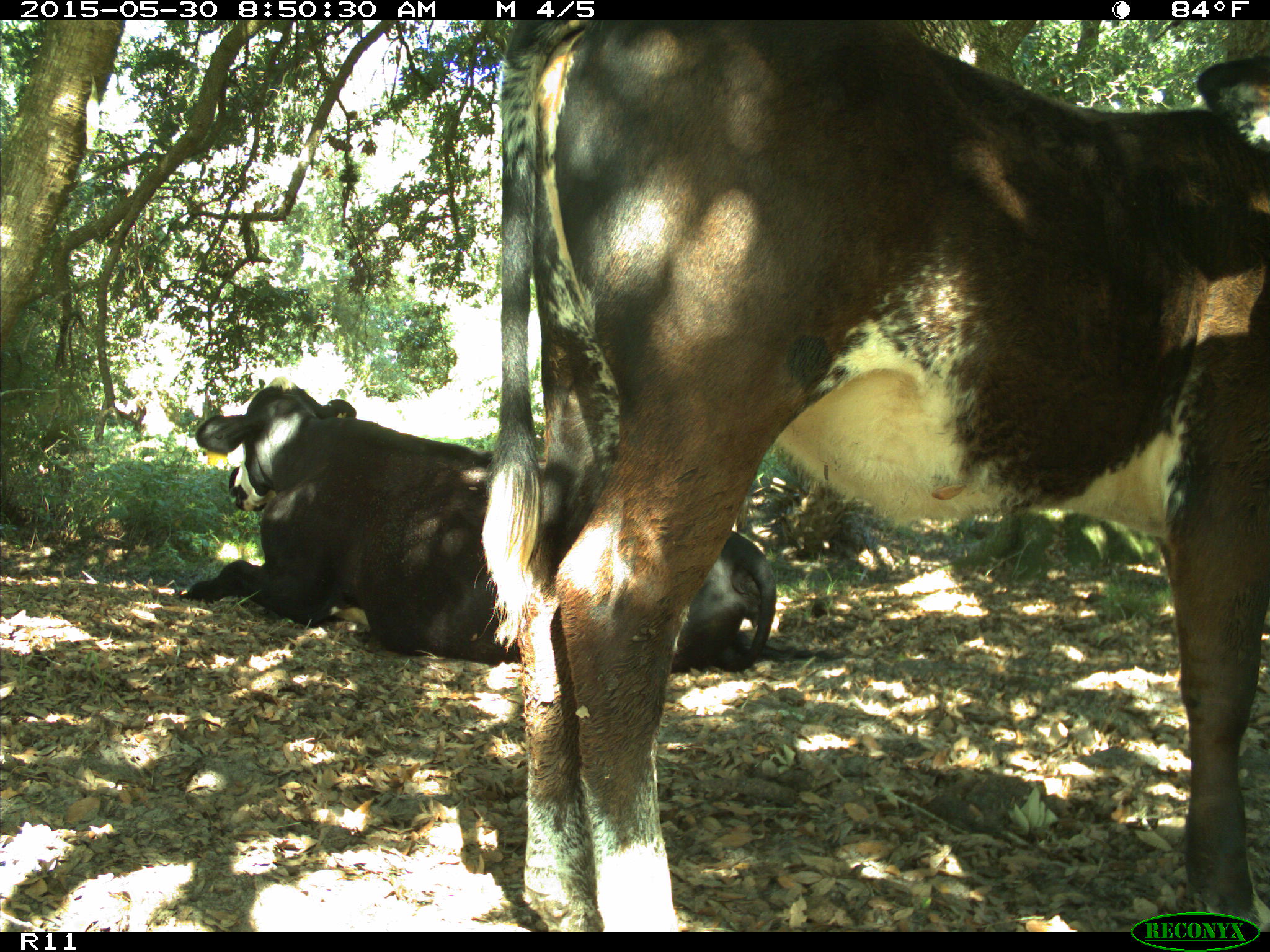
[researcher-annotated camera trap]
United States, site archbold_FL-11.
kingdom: Animalia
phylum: Chordata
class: Mammalia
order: Artiodactyla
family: Bovidae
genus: Bos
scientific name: Bos taurus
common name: domestic cow